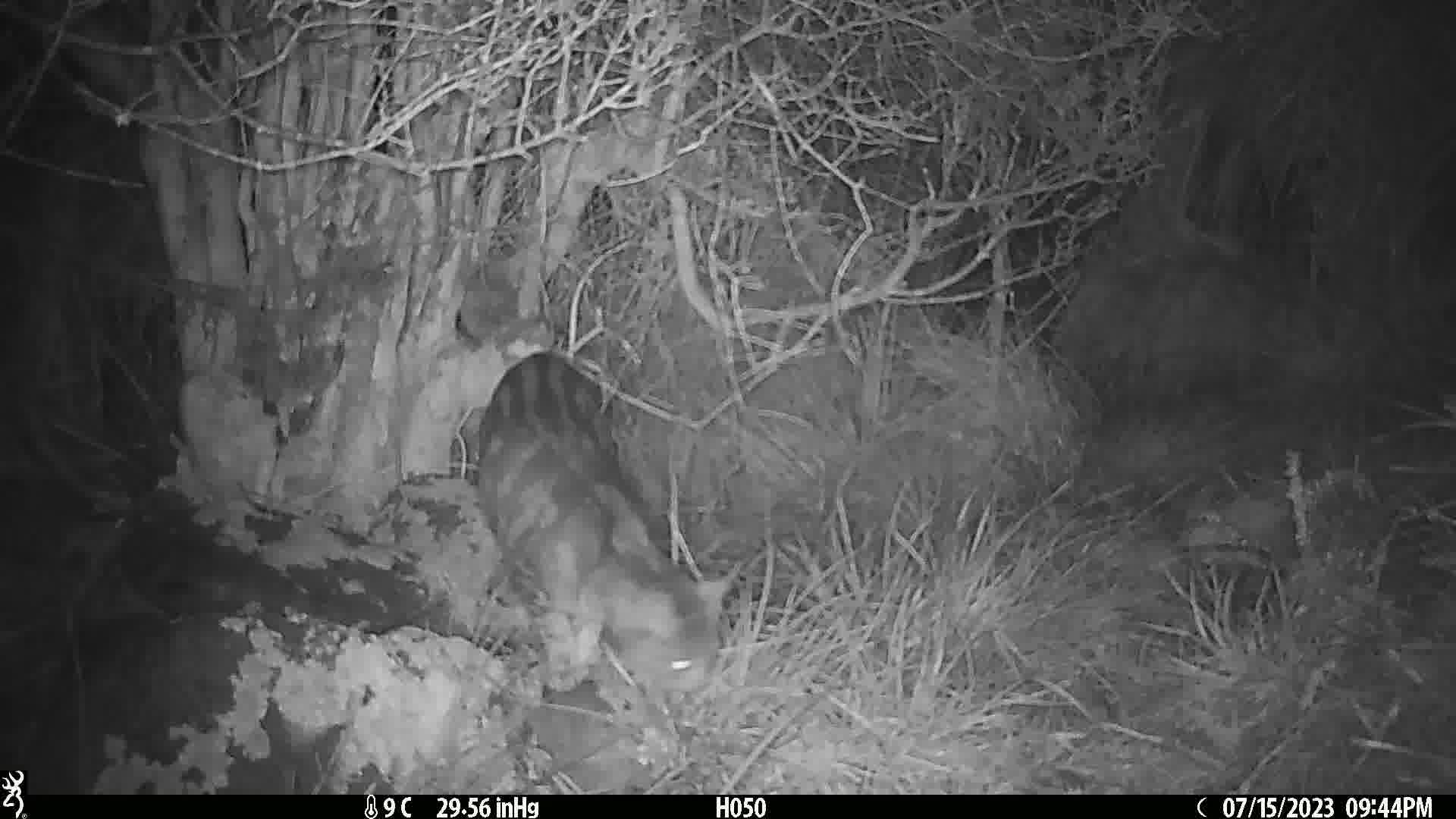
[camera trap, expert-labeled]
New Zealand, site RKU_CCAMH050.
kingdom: Animalia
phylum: Chordata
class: Mammalia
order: Carnivora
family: Felidae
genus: Felis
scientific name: Felis catus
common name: domestic cat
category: cat